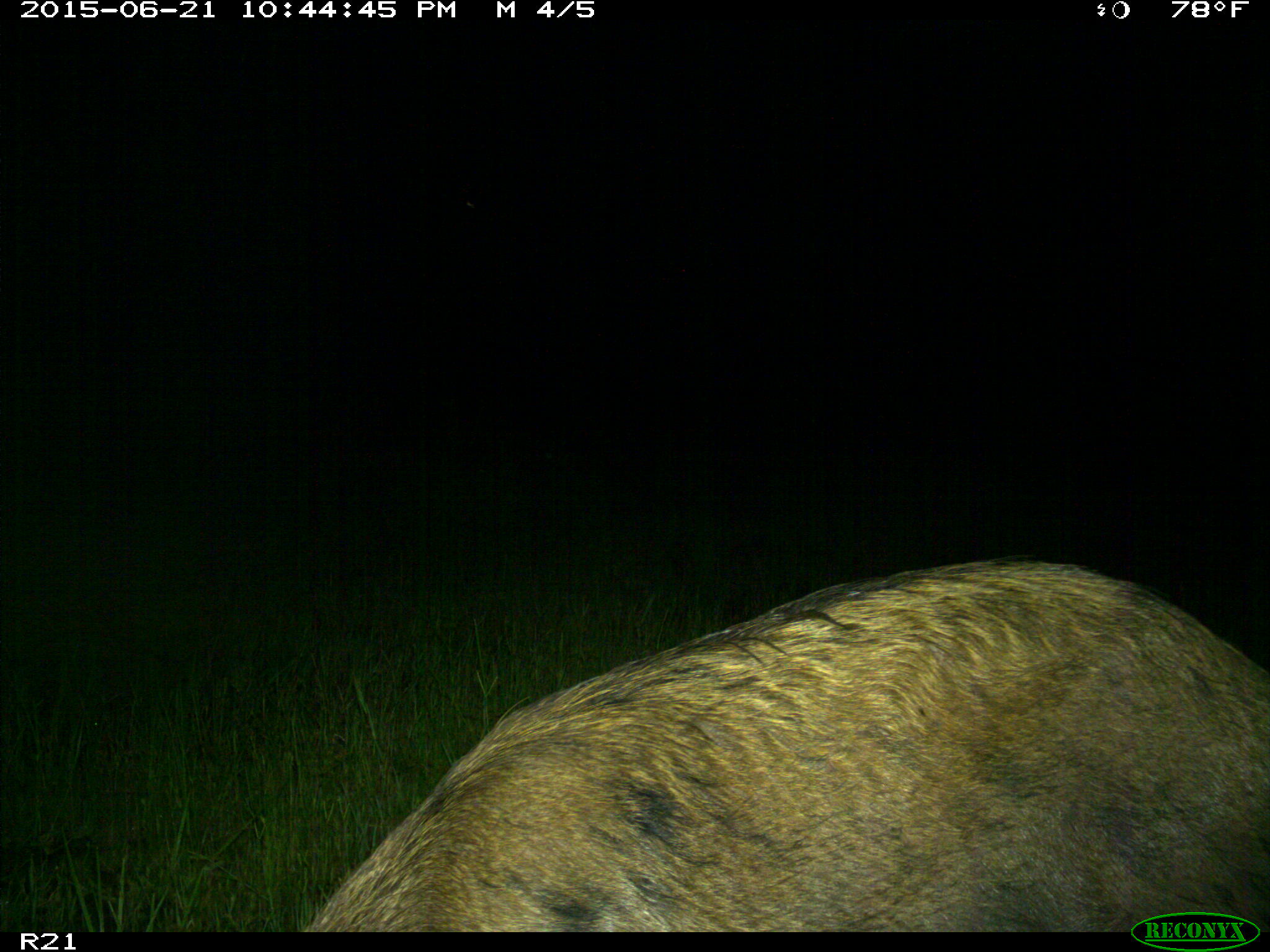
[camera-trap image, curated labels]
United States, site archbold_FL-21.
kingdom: Animalia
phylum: Chordata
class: Mammalia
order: Artiodactyla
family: Suidae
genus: Sus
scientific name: Sus scrofa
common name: wild boar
Sus scrofa (wild boar).